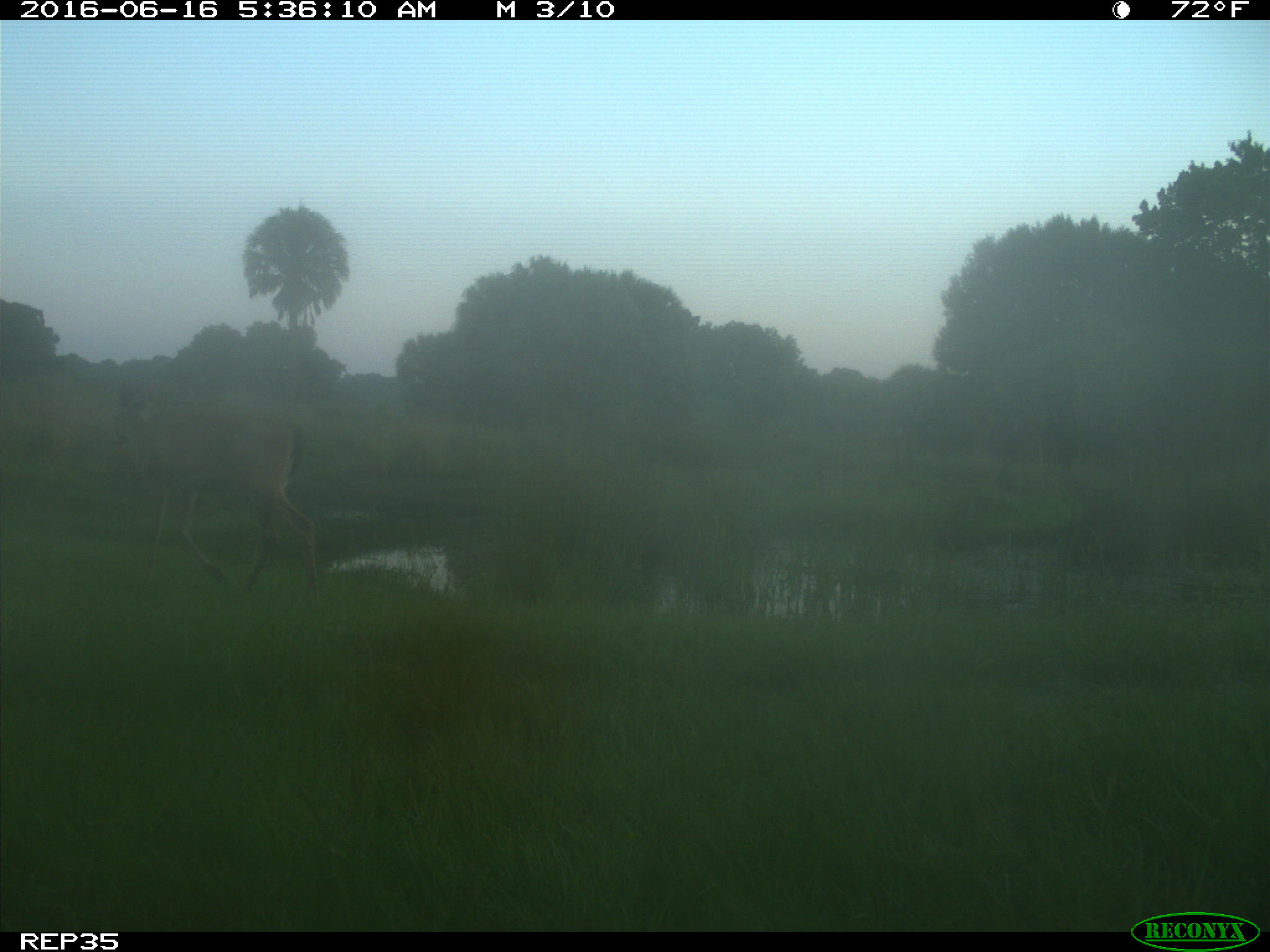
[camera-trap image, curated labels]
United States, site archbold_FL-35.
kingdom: Animalia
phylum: Chordata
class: Mammalia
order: Artiodactyla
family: Cervidae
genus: Odocoileus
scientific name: Odocoileus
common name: deer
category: unidentified deer